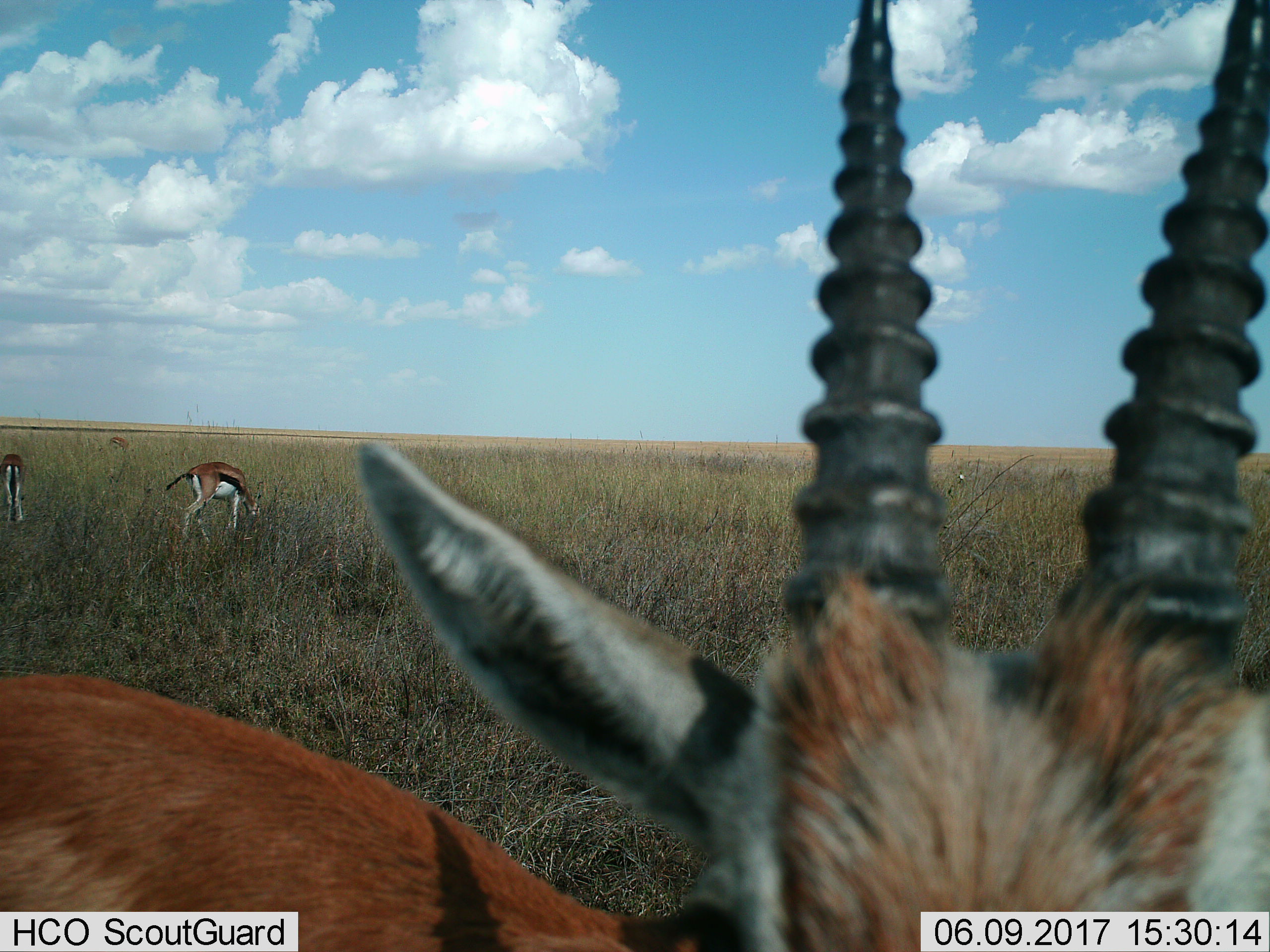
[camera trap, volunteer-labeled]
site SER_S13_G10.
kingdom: Animalia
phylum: Chordata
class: Mammalia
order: Artiodactyla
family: Bovidae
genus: Eudorcas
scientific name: Eudorcas thomsonii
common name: thomson's gazelle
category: gazellethomsons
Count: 4.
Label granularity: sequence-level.